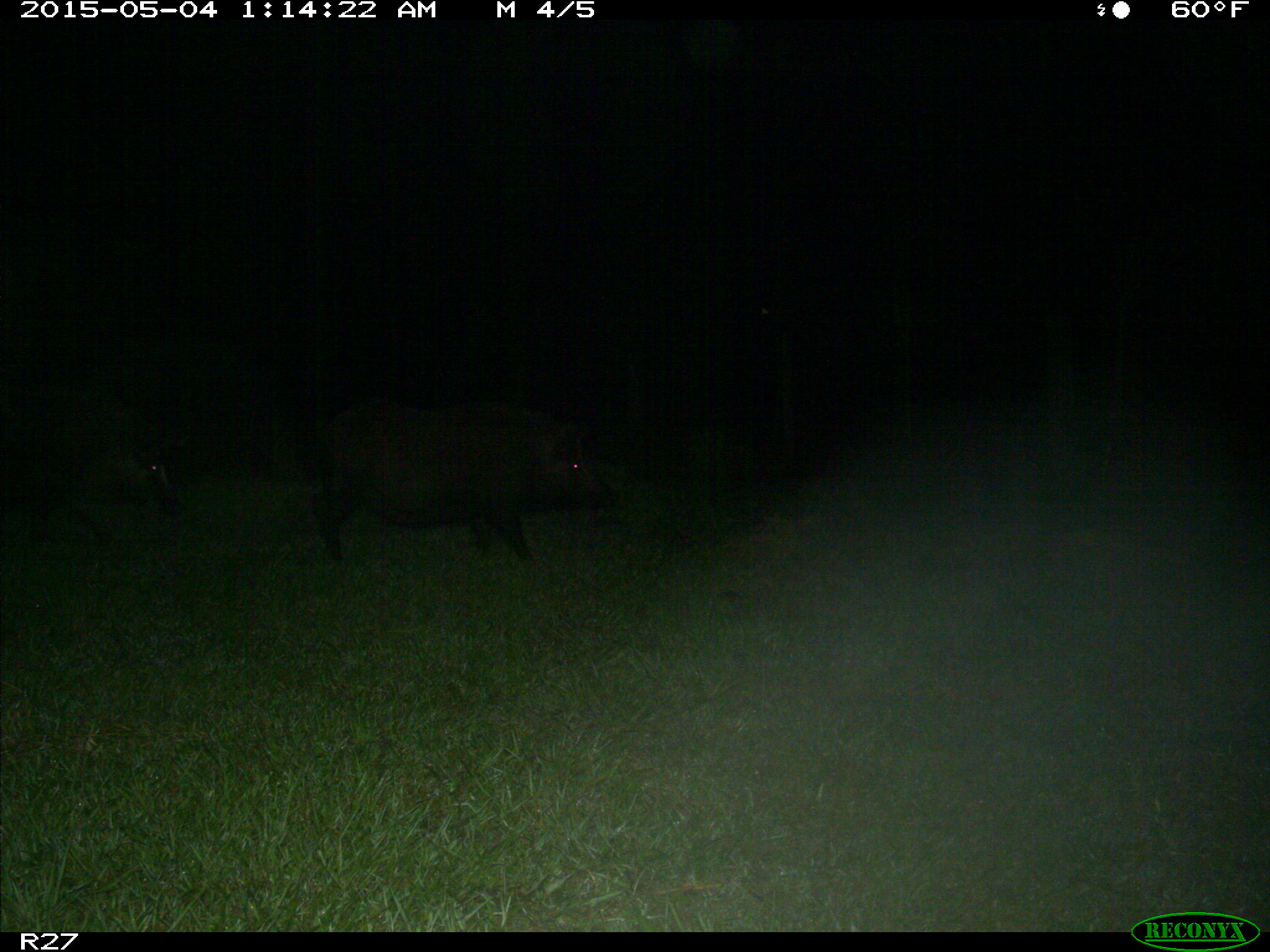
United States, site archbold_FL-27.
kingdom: Animalia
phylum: Chordata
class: Mammalia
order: Artiodactyla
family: Suidae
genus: Sus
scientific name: Sus scrofa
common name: wild boar